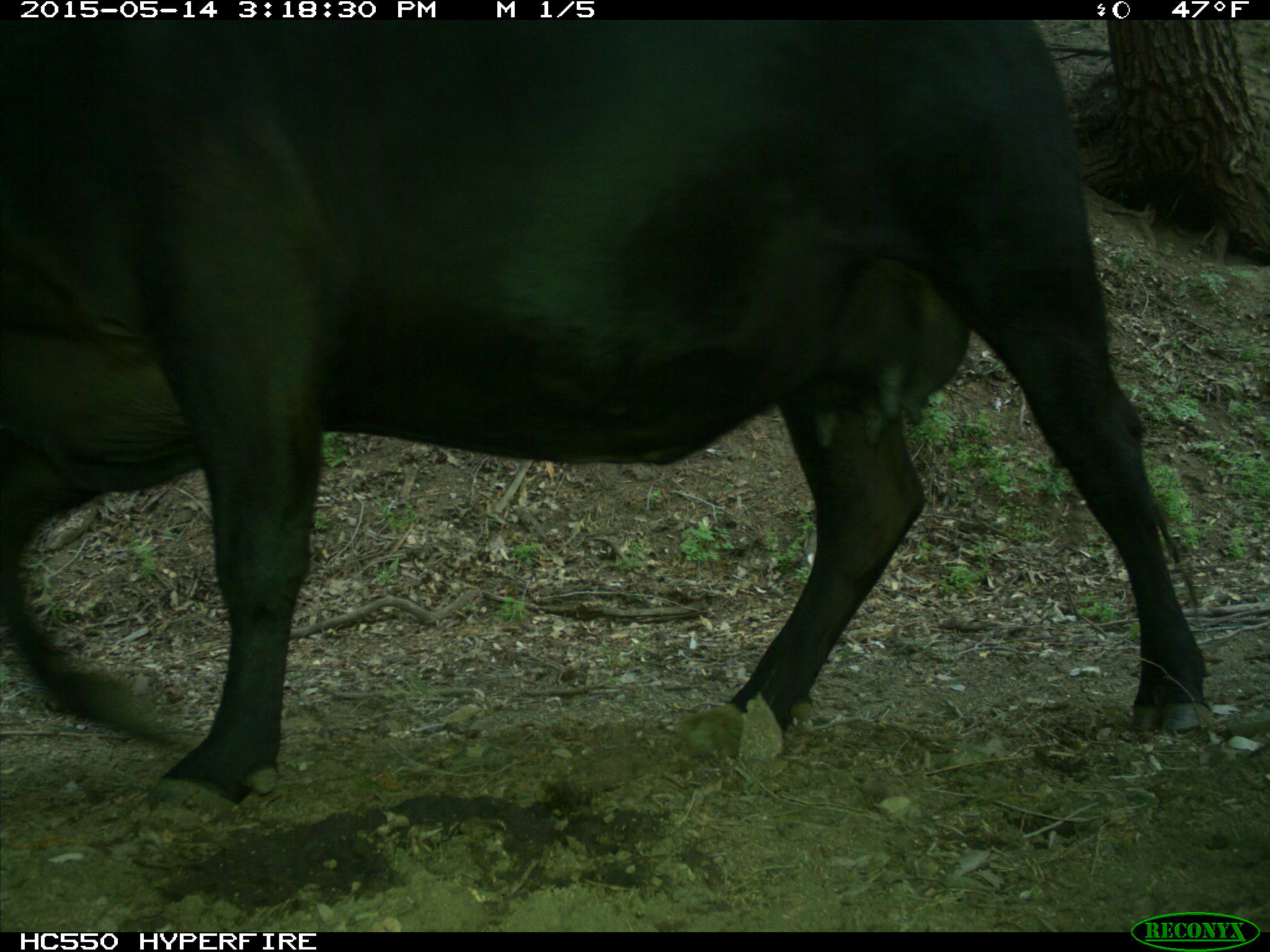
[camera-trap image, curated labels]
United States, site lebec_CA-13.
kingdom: Animalia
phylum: Chordata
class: Mammalia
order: Artiodactyla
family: Bovidae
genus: Bos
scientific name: Bos taurus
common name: domestic cow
Bos taurus (domestic cow).